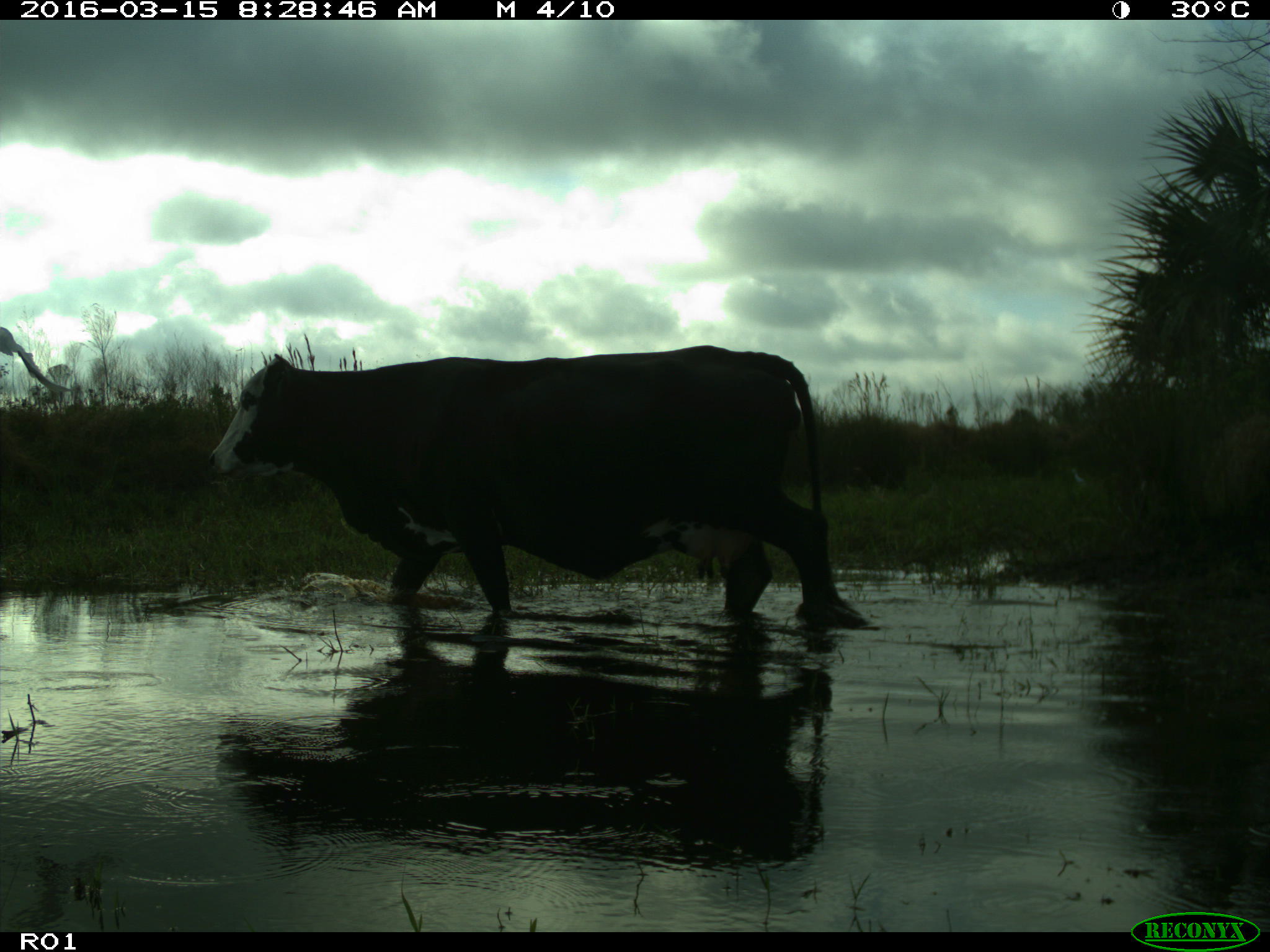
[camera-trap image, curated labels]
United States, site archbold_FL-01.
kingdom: Animalia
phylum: Chordata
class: Mammalia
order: Artiodactyla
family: Bovidae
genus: Bos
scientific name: Bos taurus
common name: domestic cow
Bos taurus (domestic cow).